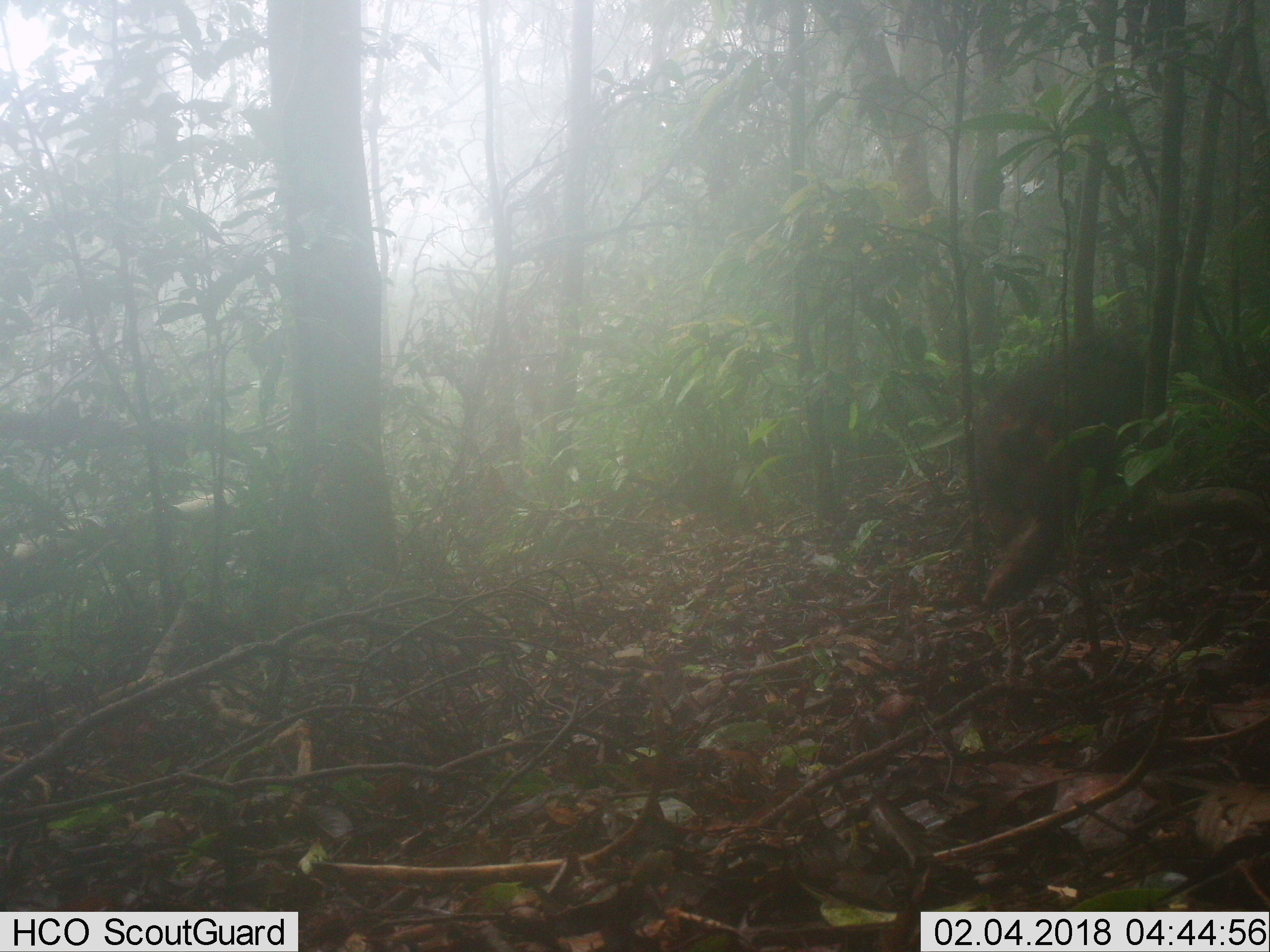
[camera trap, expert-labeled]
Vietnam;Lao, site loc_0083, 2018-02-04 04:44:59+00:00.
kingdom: Animalia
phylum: Chordata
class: Mammalia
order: Primates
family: Cercopithecidae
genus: Macaca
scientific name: Macaca arctoides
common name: stump-tailed macaque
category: stump tailed macaque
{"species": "stump tailed macaque (stump-tailed macaque) (Macaca arctoides)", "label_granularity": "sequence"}